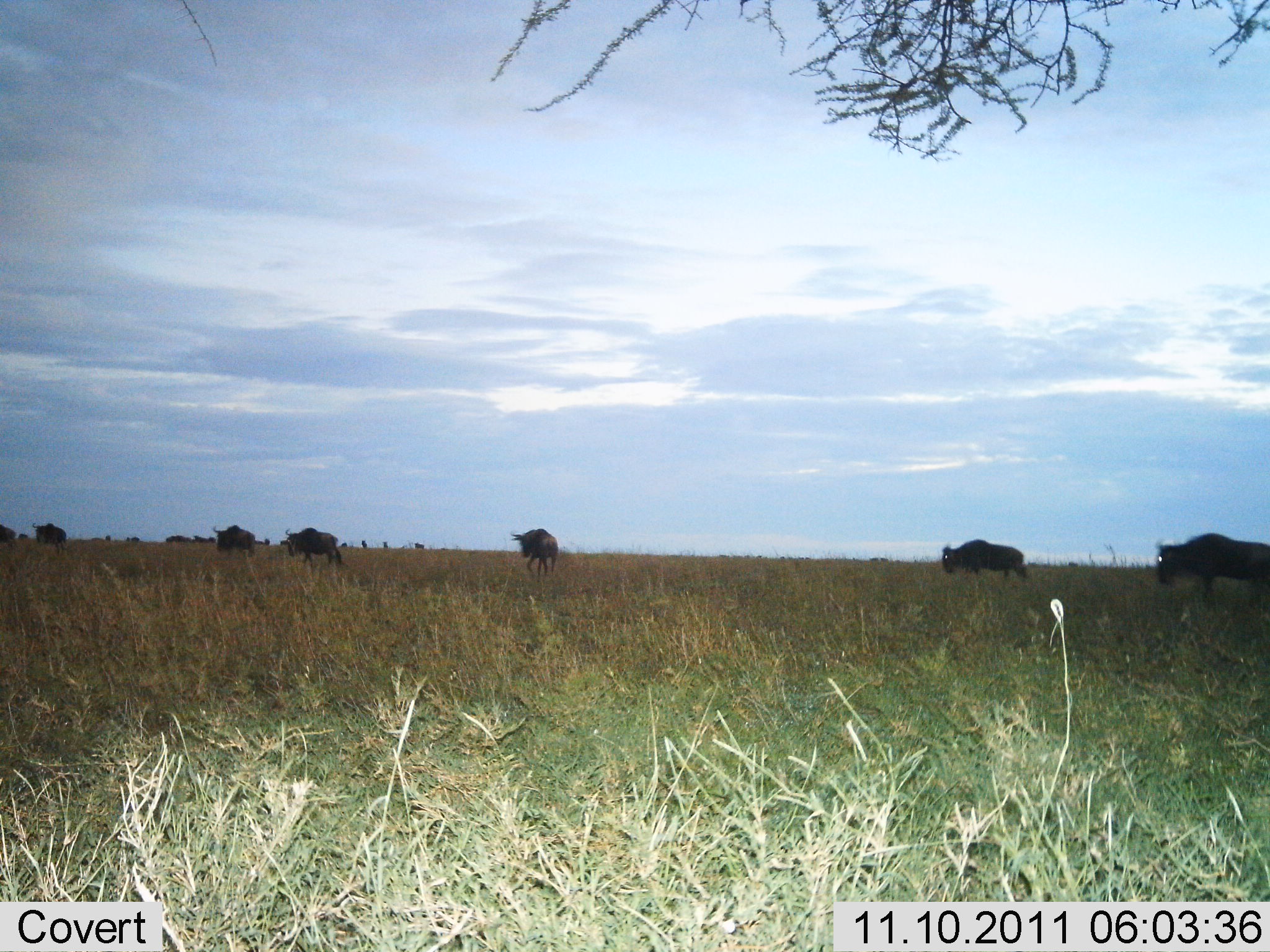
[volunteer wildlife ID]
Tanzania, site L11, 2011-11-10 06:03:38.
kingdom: Animalia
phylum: Chordata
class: Mammalia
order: Artiodactyla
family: Bovidae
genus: Connochaetes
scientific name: Connochaetes taurinus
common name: blue wildebeest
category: wildebeest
Wildebeest (blue wildebeest) (Connochaetes taurinus), count 7. Behavior (volunteer vote fractions): standing 21%, resting 0%, moving 86%, interacting 0%. Young present (vote fraction): 0%. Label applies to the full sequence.